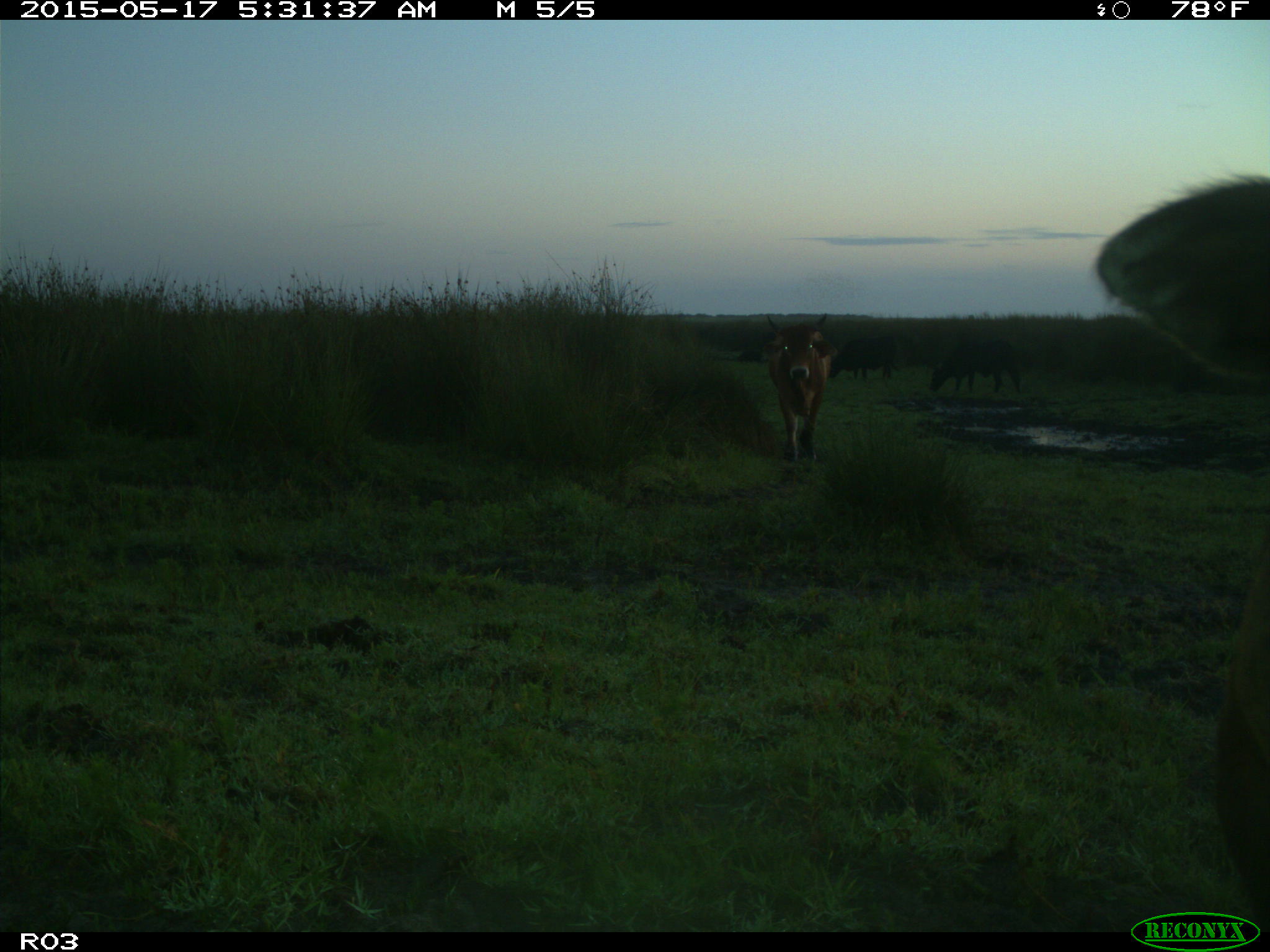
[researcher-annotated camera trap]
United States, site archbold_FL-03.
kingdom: Animalia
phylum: Chordata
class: Mammalia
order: Artiodactyla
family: Bovidae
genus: Bos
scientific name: Bos taurus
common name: domestic cow